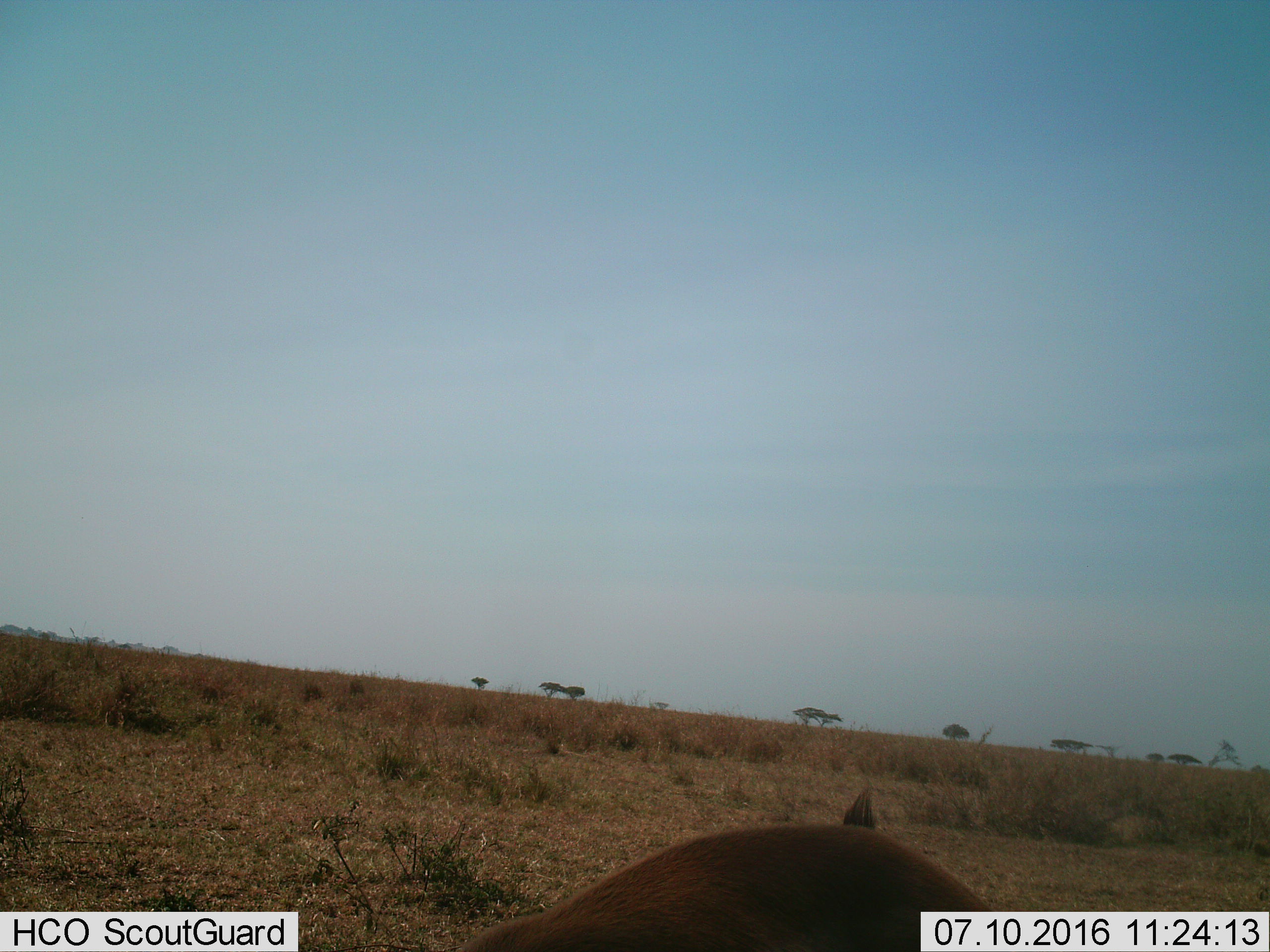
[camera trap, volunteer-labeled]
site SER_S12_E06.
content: unidentified animal